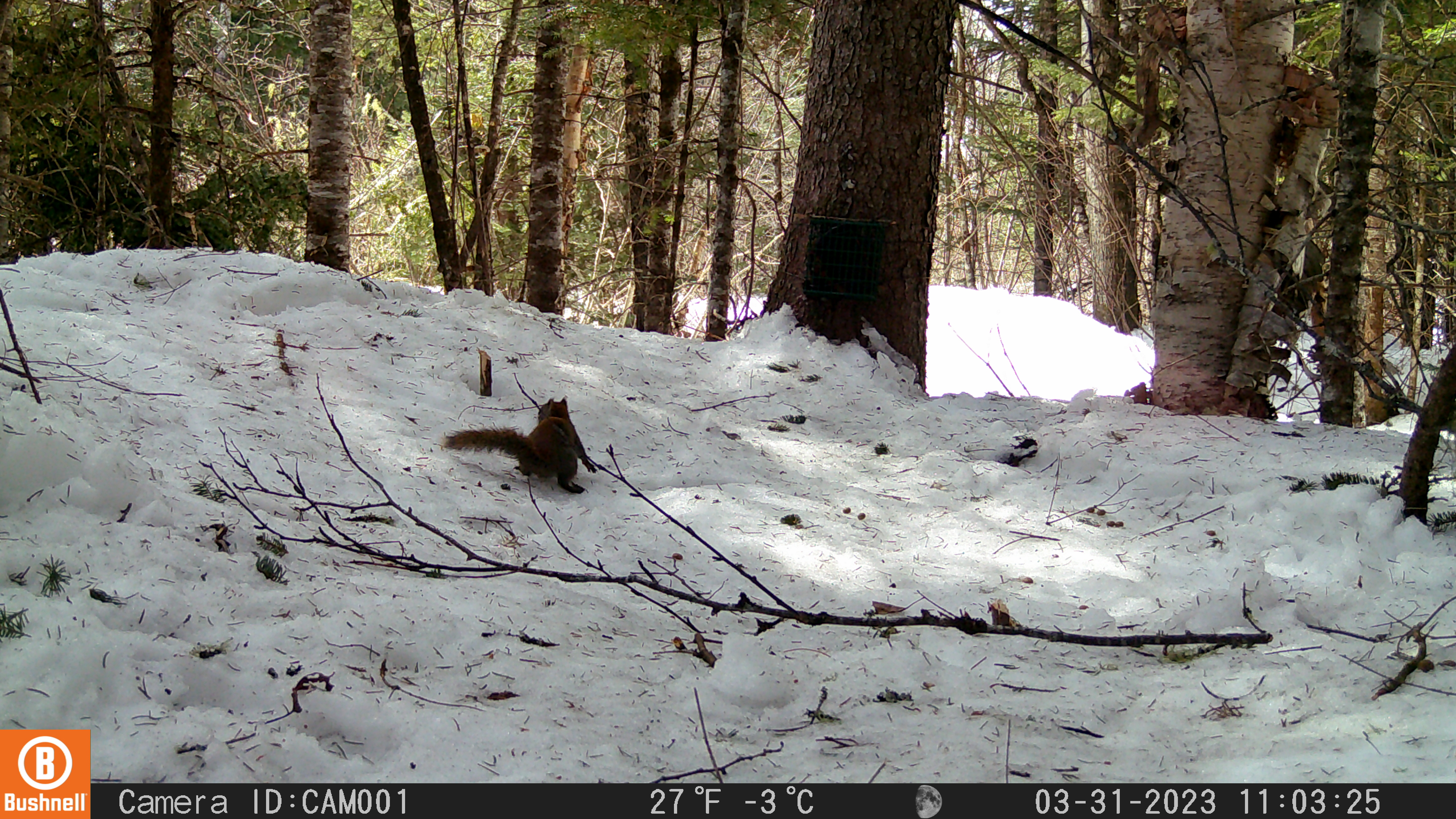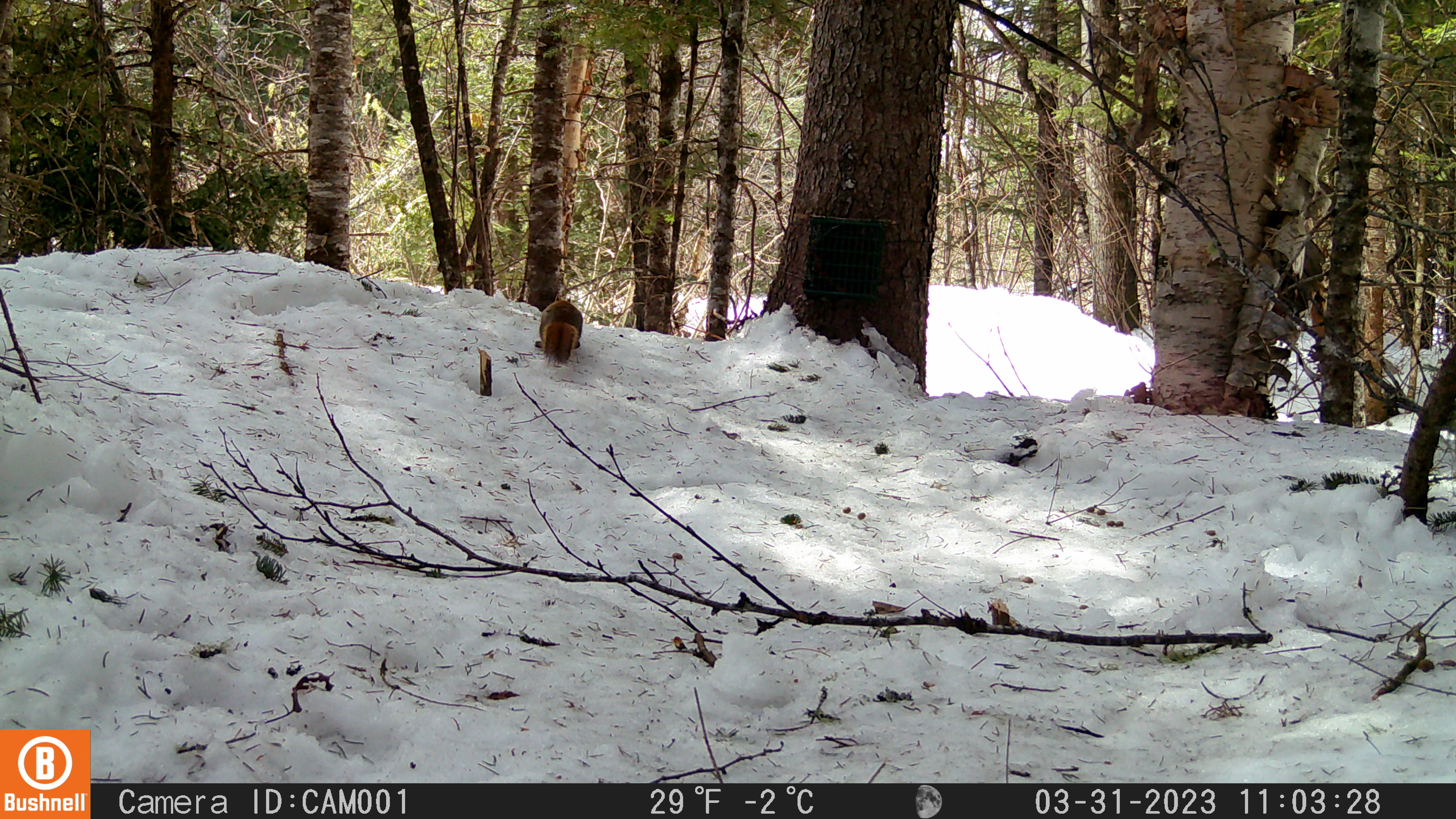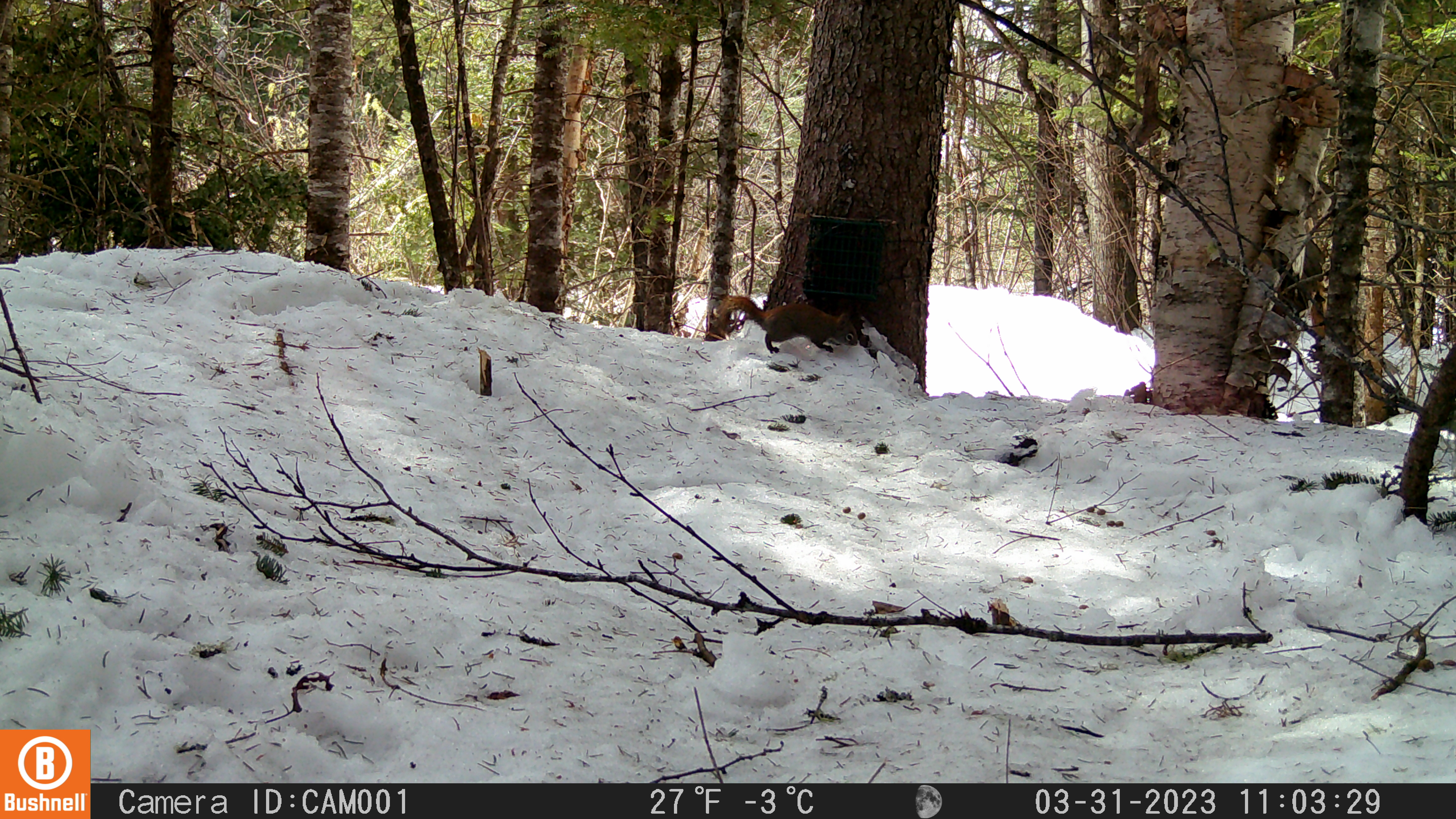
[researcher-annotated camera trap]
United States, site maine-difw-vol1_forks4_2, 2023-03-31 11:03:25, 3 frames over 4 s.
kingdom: Animalia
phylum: Chordata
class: Mammalia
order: Rodentia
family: Sciuridae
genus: Tamiasciurus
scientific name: Tamiasciurus hudsonicus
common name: red squirrel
Red squirrel (Tamiasciurus hudsonicus).